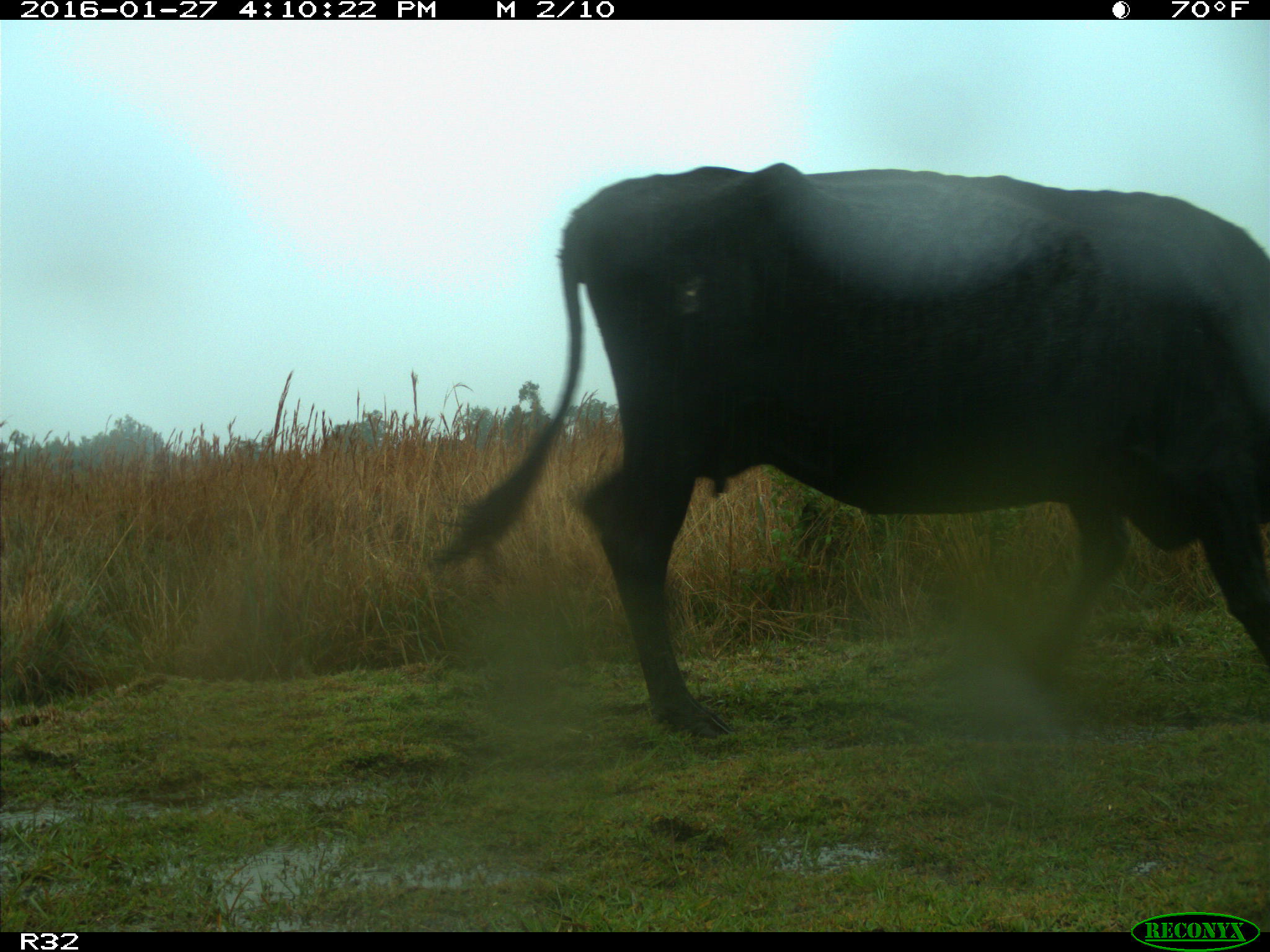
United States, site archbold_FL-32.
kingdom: Animalia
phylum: Chordata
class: Mammalia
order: Artiodactyla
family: Bovidae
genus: Bos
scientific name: Bos taurus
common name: domestic cow